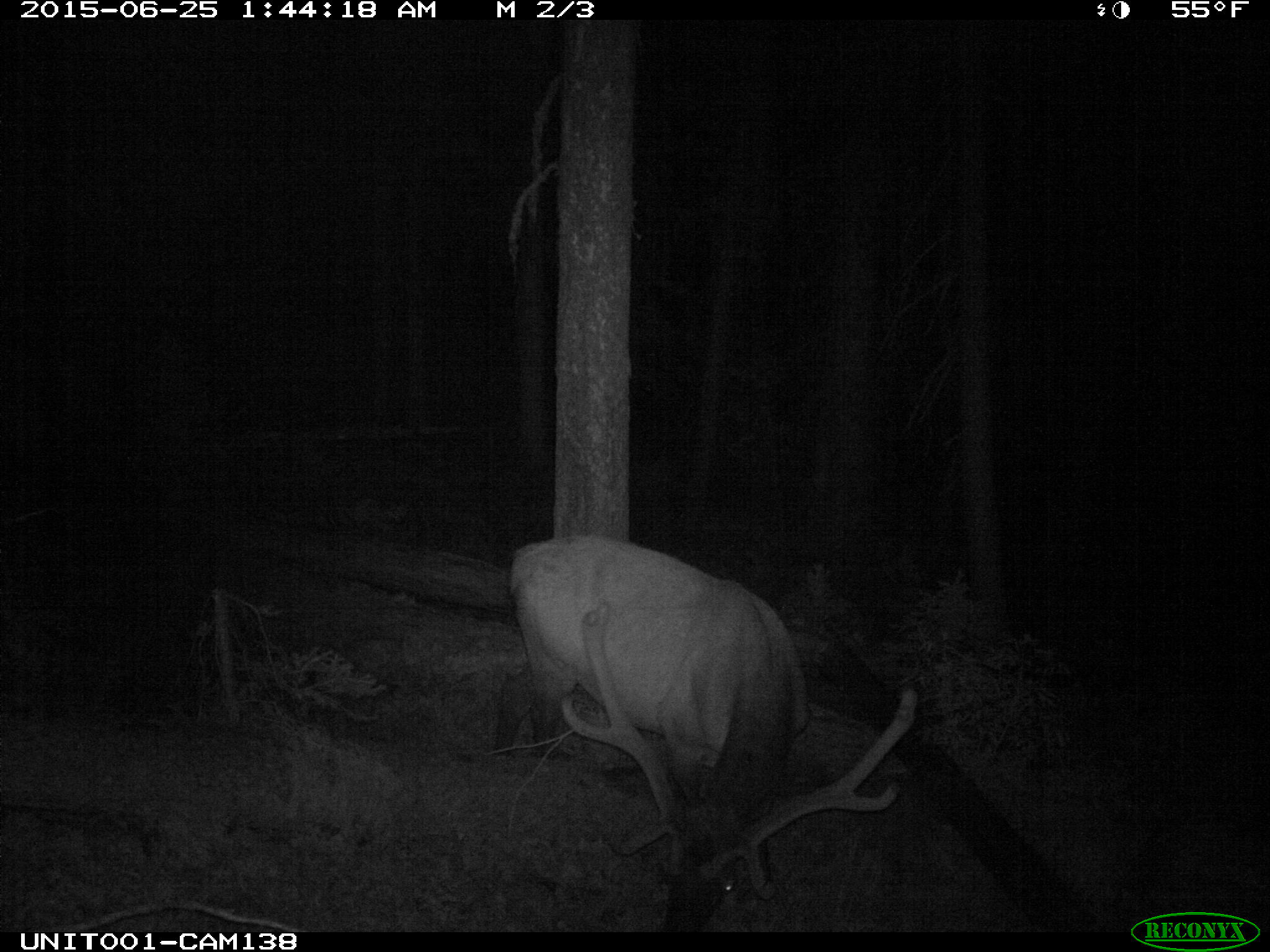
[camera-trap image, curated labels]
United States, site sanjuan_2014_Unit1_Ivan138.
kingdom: Animalia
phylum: Chordata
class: Mammalia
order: Artiodactyla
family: Cervidae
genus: Cervus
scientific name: Cervus elaphus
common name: red deer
Cervus elaphus (red deer).